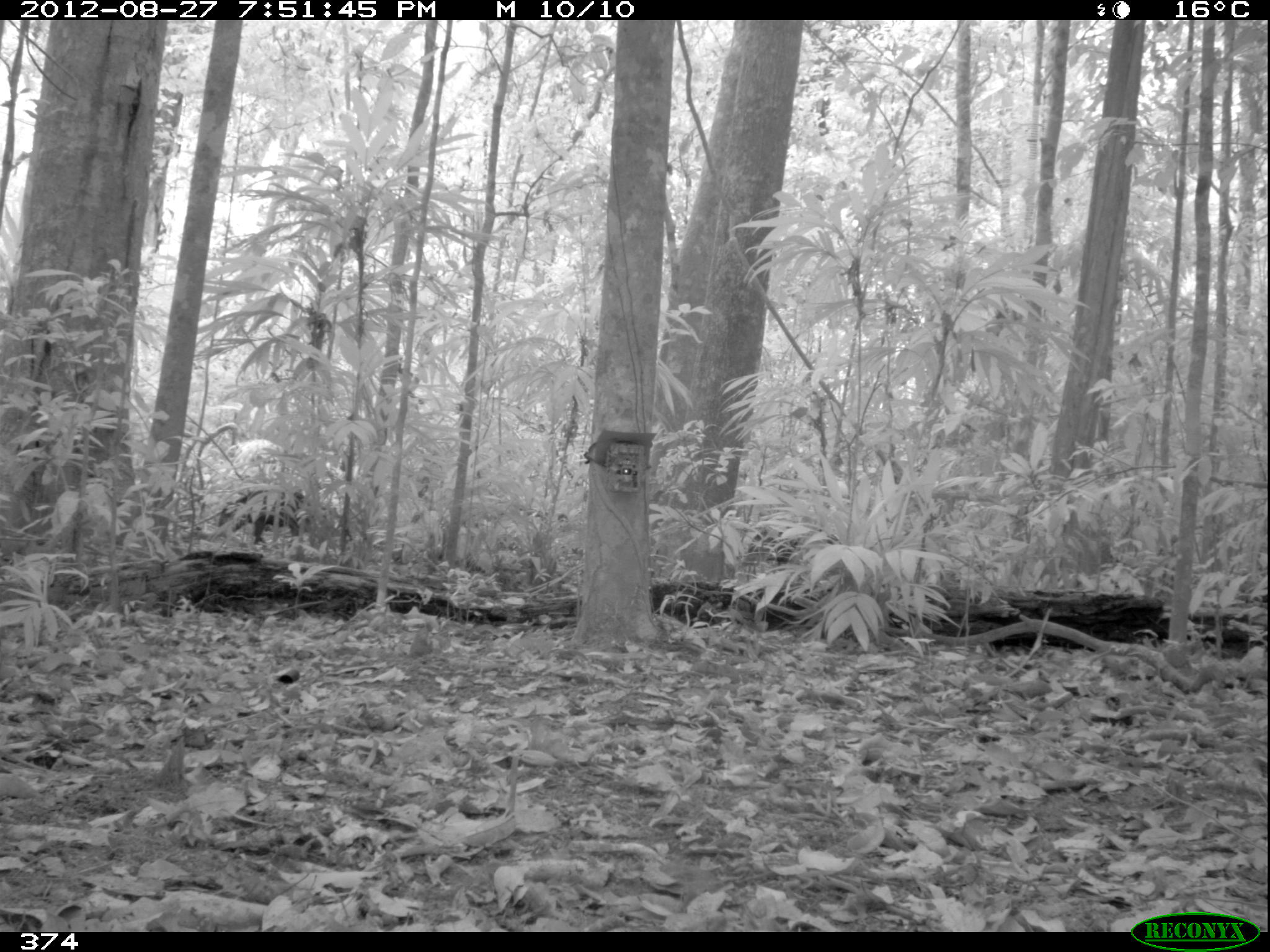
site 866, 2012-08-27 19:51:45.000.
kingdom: Animalia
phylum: Chordata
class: Mammalia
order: Artiodactyla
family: Tayassuidae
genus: Tayassu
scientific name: Tayassu pecari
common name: white-lipped peccary